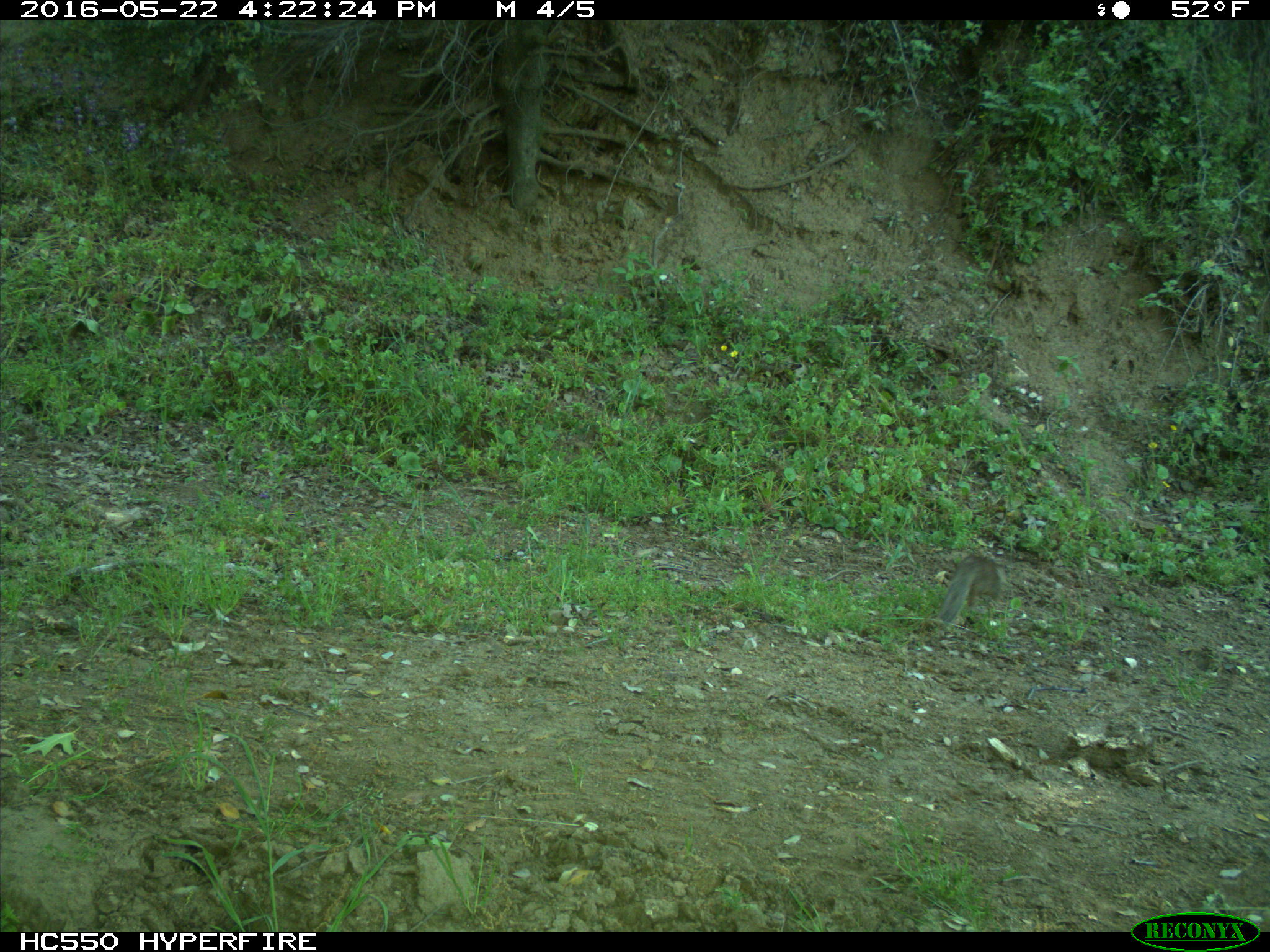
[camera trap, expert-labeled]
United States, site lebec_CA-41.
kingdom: Animalia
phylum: Chordata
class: Mammalia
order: Rodentia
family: Sciuridae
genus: Otospermophilus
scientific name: Otospermophilus beecheyi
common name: california ground squirrel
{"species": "Otospermophilus beecheyi (california ground squirrel)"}